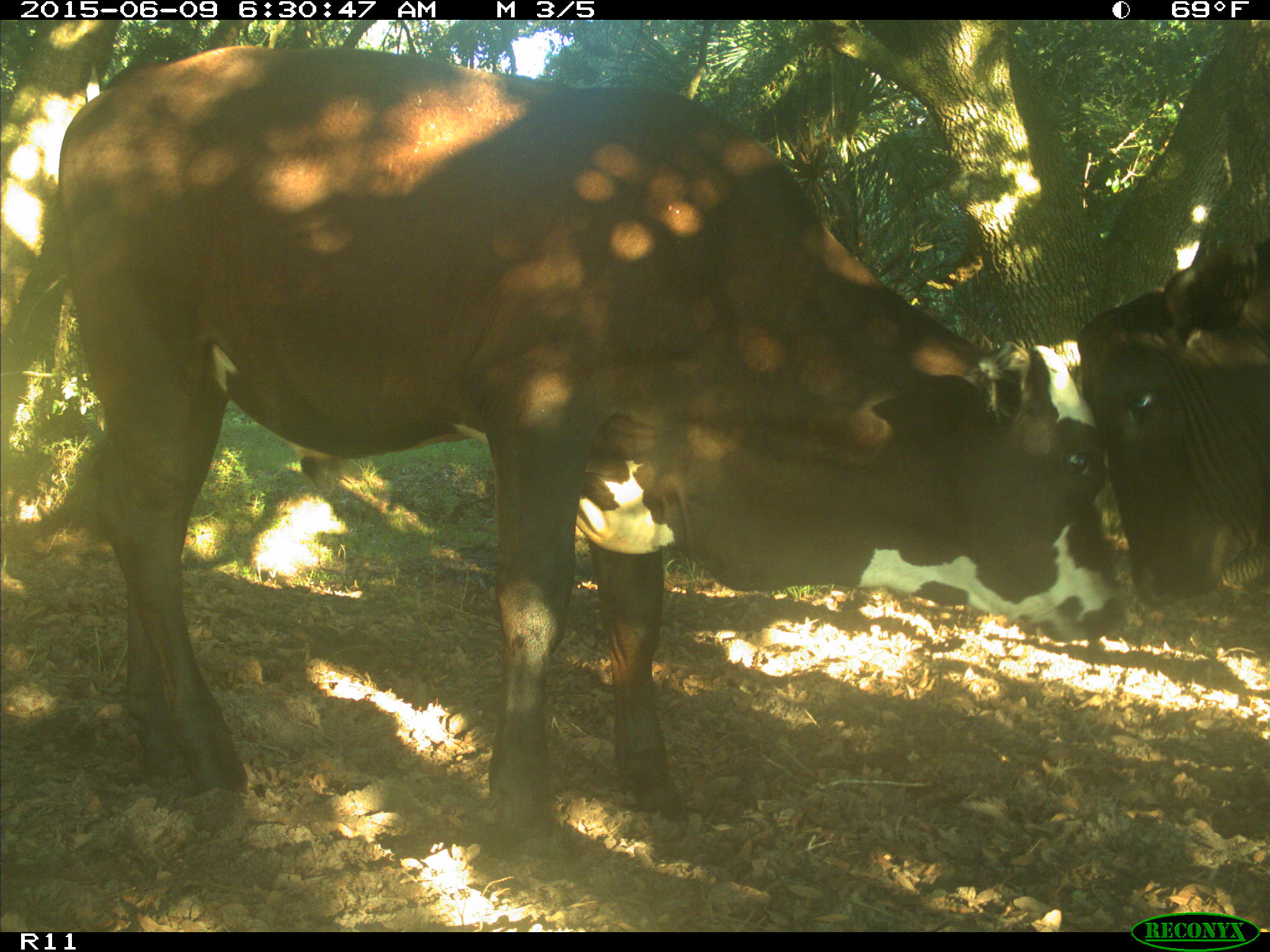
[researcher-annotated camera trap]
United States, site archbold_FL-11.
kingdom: Animalia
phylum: Chordata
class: Mammalia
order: Artiodactyla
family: Bovidae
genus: Bos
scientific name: Bos taurus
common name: domestic cow